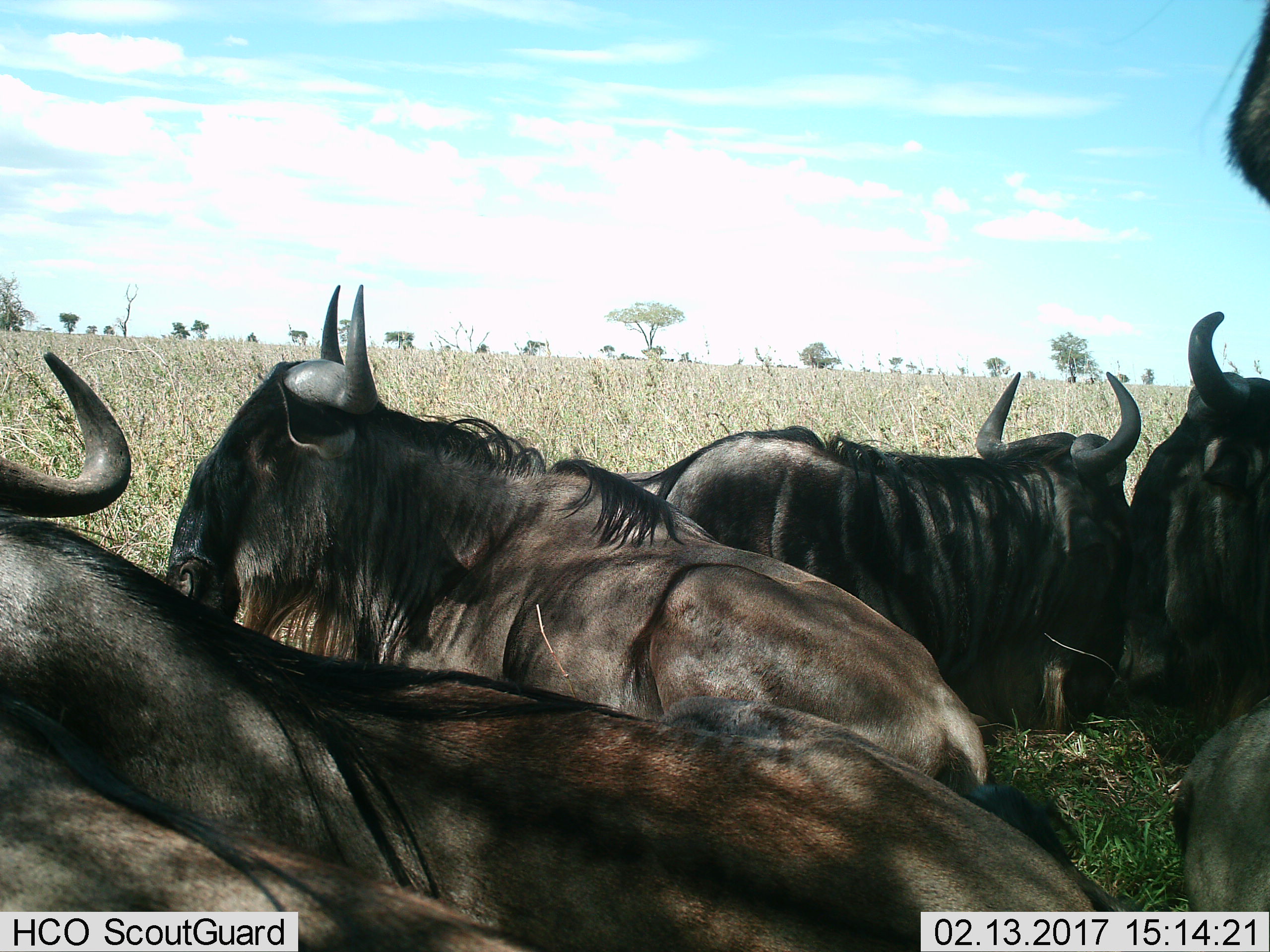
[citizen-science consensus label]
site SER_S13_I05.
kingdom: Animalia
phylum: Chordata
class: Mammalia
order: Artiodactyla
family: Bovidae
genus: Connochaetes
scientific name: Connochaetes taurinus taurinus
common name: blue wildebeest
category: wildebeestblue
Wildebeestblue (blue wildebeest) (Connochaetes taurinus taurinus), count 5. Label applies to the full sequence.